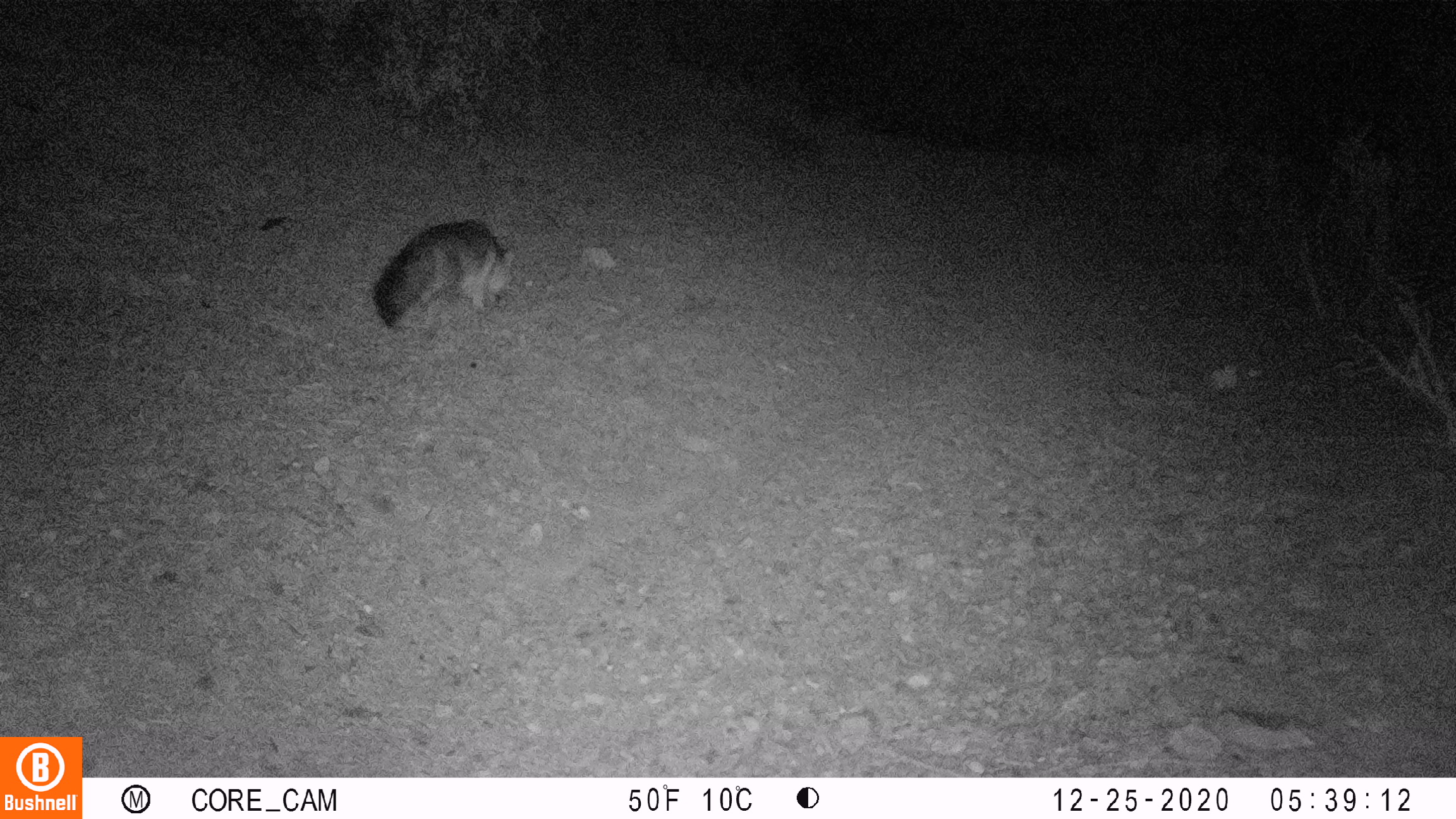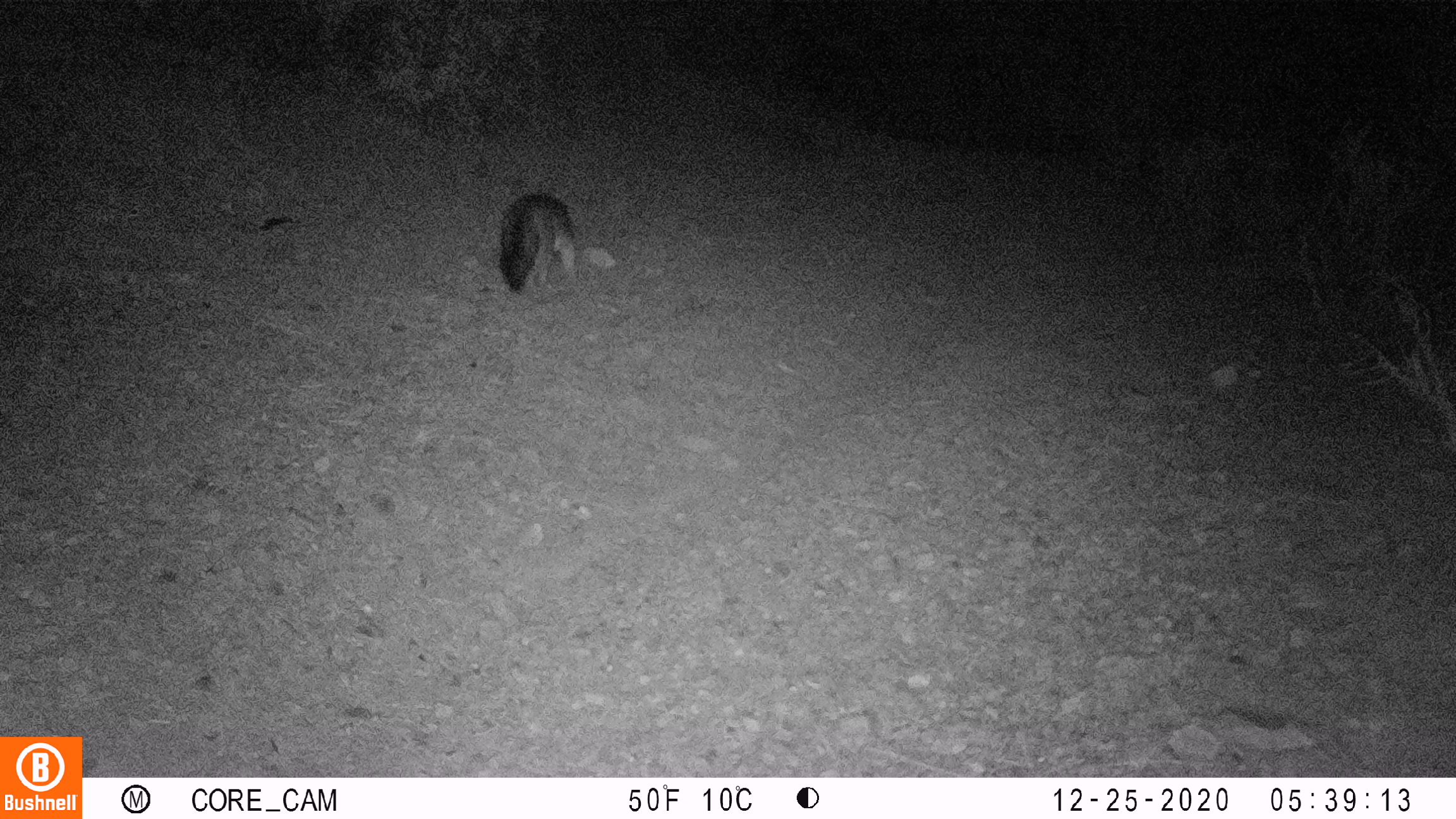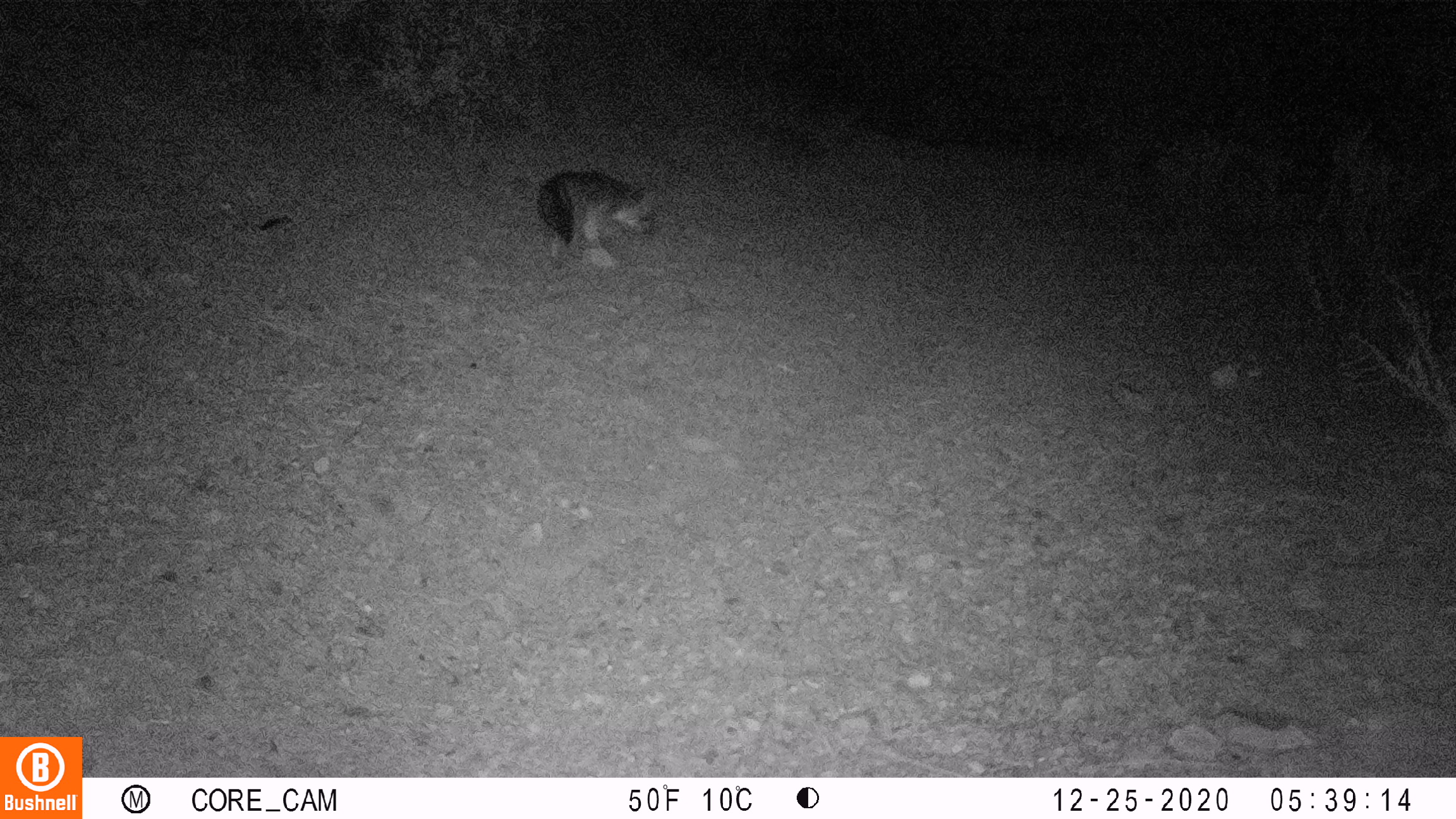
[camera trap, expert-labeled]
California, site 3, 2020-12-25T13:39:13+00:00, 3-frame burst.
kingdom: Animalia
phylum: Chordata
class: Mammalia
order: Carnivora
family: Canidae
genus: Urocyon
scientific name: Urocyon cinereoargenteus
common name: gray fox